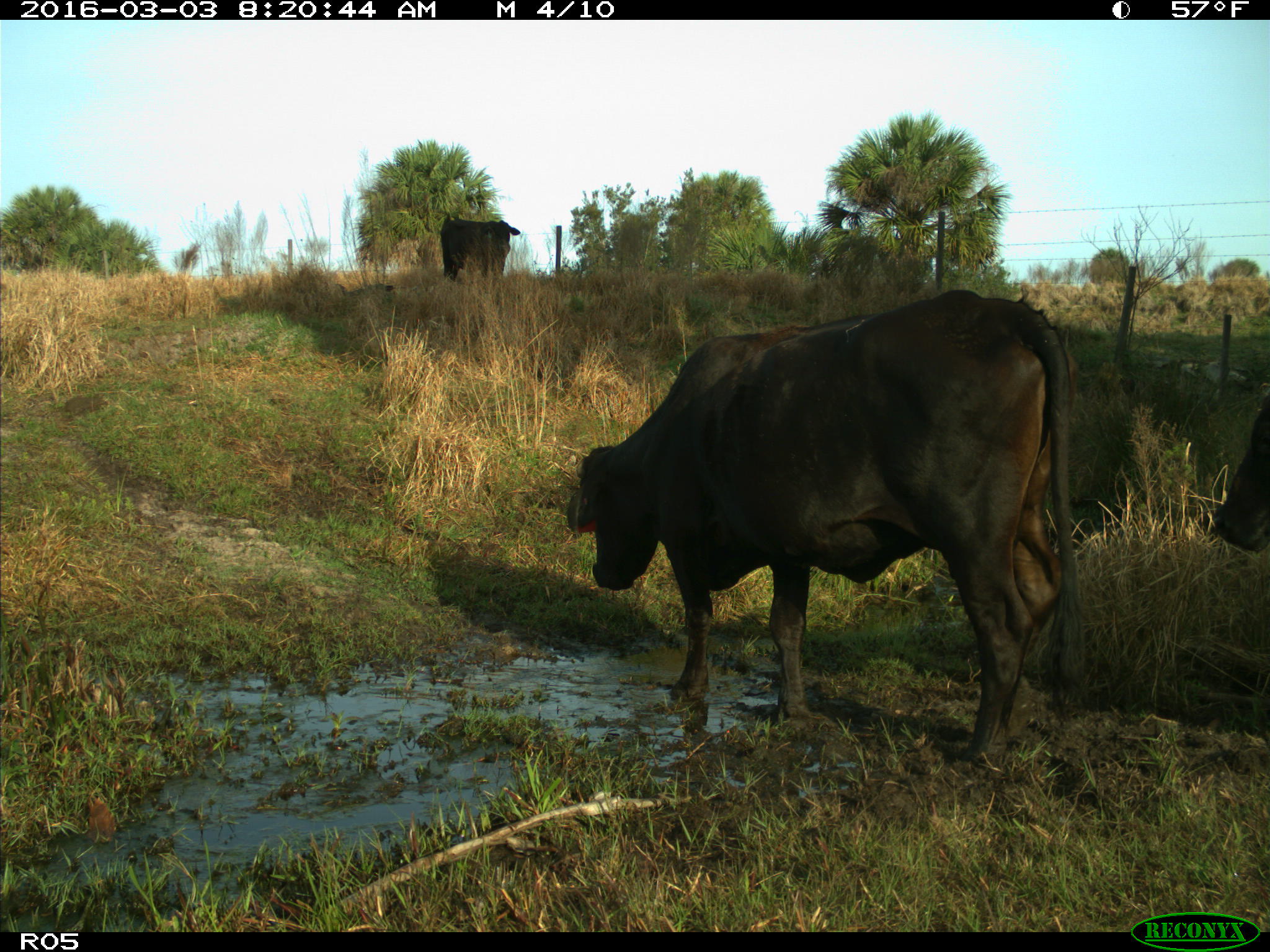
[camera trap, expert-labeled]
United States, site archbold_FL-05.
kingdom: Animalia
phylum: Chordata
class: Mammalia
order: Artiodactyla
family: Bovidae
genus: Bos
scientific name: Bos taurus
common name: domestic cow